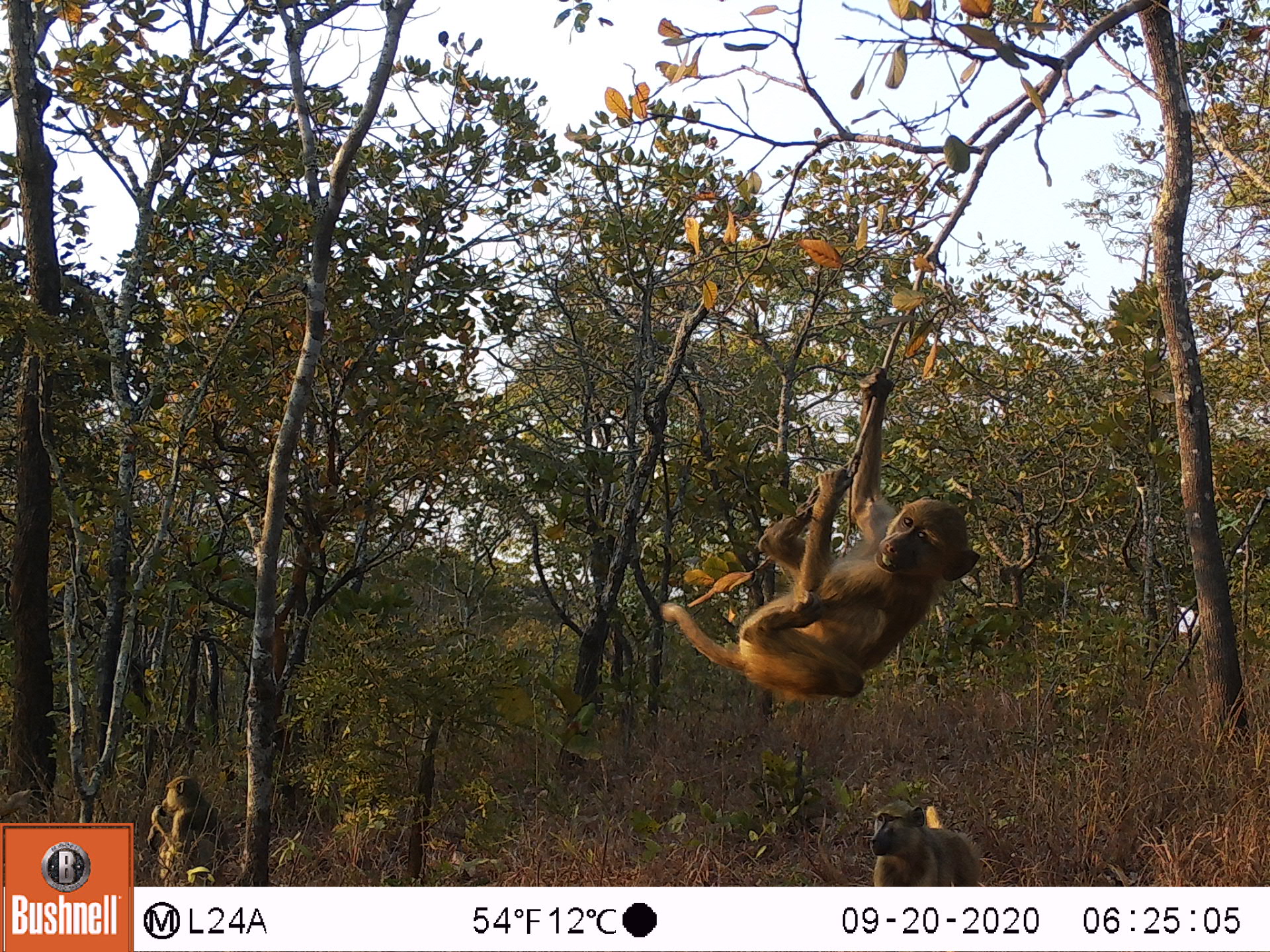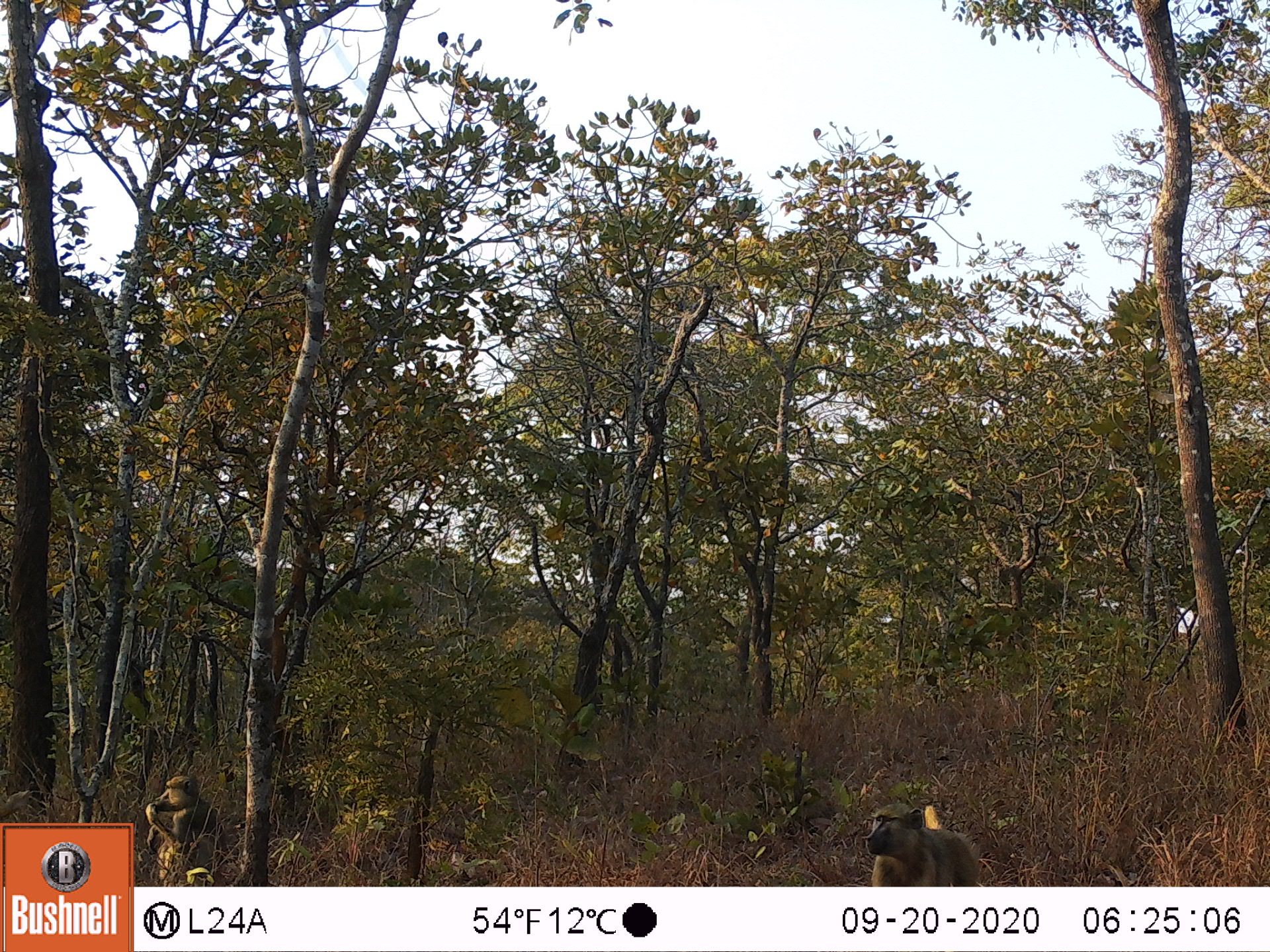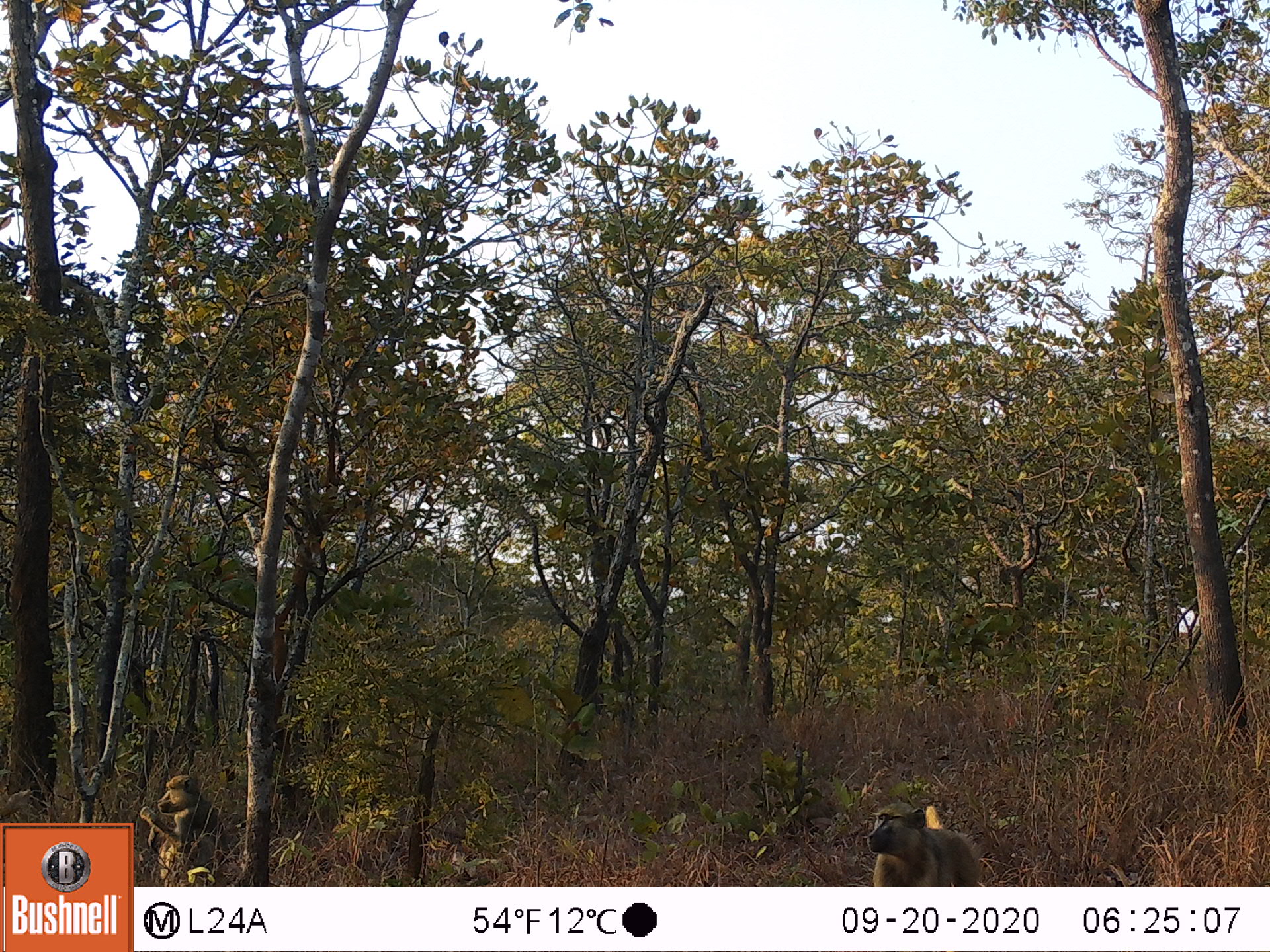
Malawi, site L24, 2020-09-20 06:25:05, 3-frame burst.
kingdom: Animalia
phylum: Chordata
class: Mammalia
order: Primates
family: Cercopithecidae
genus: Papio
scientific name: Papio cynocephalus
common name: yellow baboon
Yellow baboon (Papio cynocephalus), count 3.